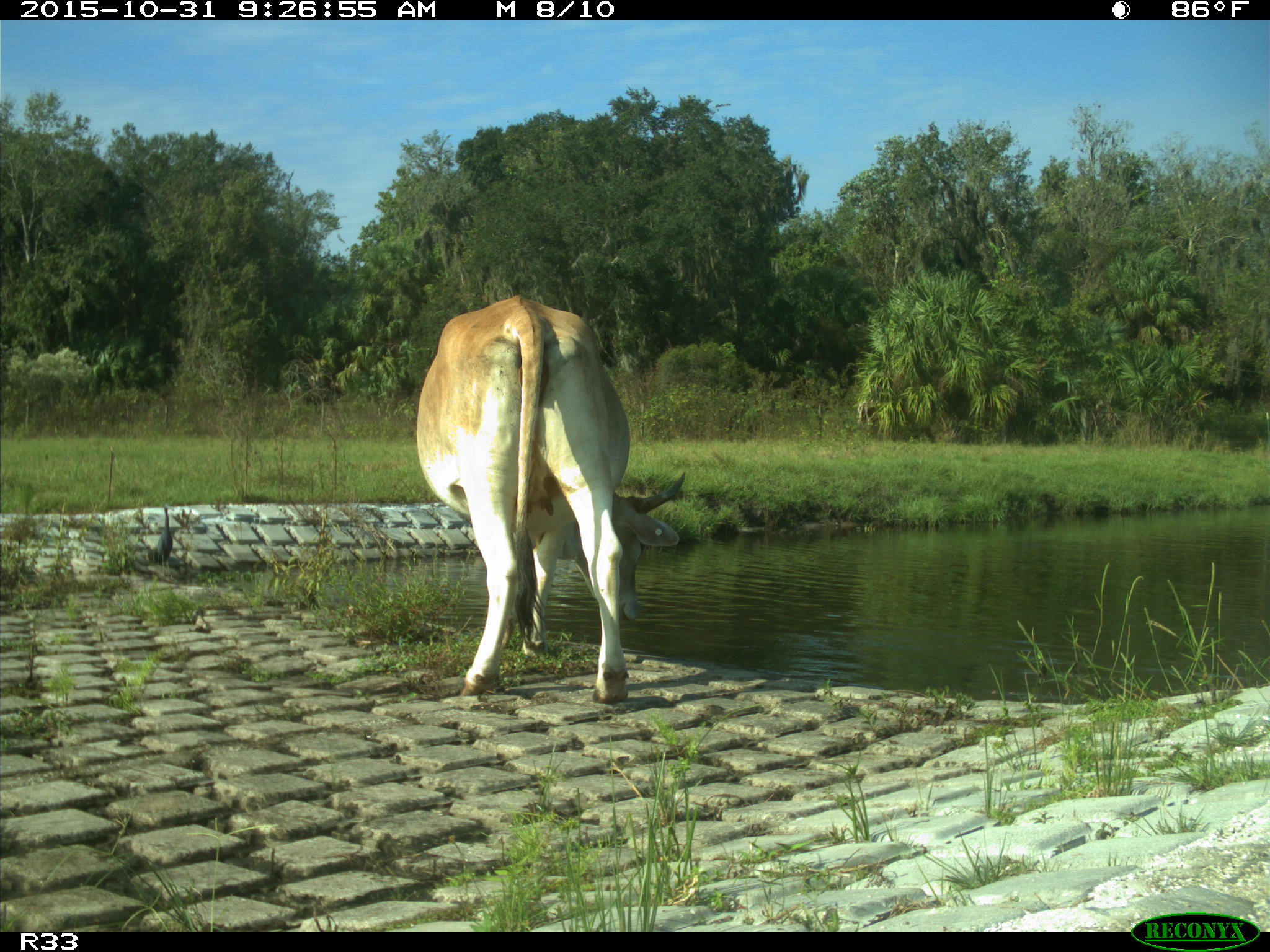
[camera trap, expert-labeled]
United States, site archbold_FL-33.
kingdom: Animalia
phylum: Chordata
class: Mammalia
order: Artiodactyla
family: Bovidae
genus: Bos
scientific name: Bos taurus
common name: domestic cow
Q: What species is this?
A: Bos taurus (domestic cow).